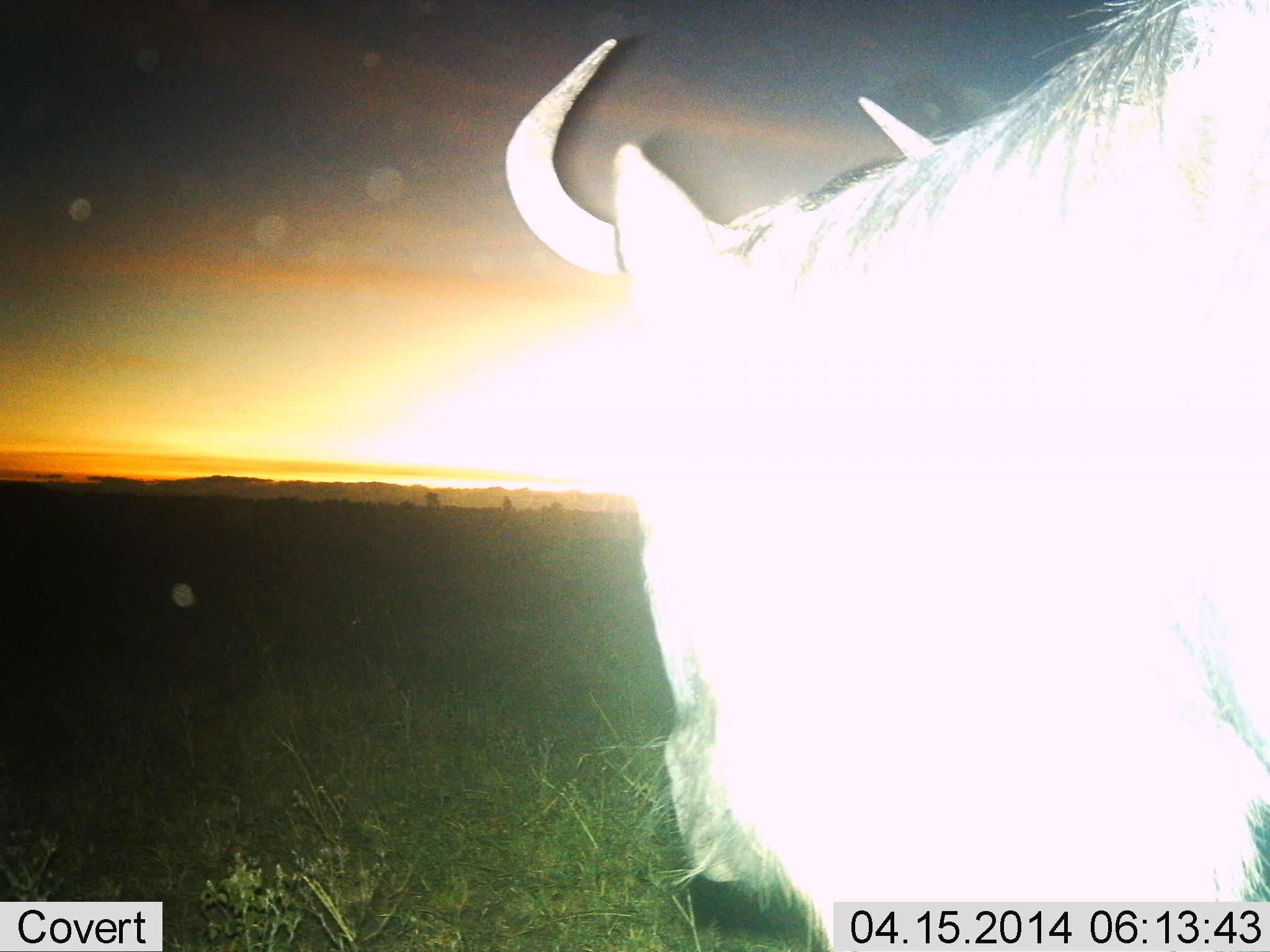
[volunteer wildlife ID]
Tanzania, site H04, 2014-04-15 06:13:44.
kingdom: Animalia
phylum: Chordata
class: Mammalia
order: Artiodactyla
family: Bovidae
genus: Connochaetes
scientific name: Connochaetes taurinus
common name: blue wildebeest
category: wildebeest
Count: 1.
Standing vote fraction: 80%.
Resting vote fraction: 0%.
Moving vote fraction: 20%.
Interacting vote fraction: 0%.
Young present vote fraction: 0%.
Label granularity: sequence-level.